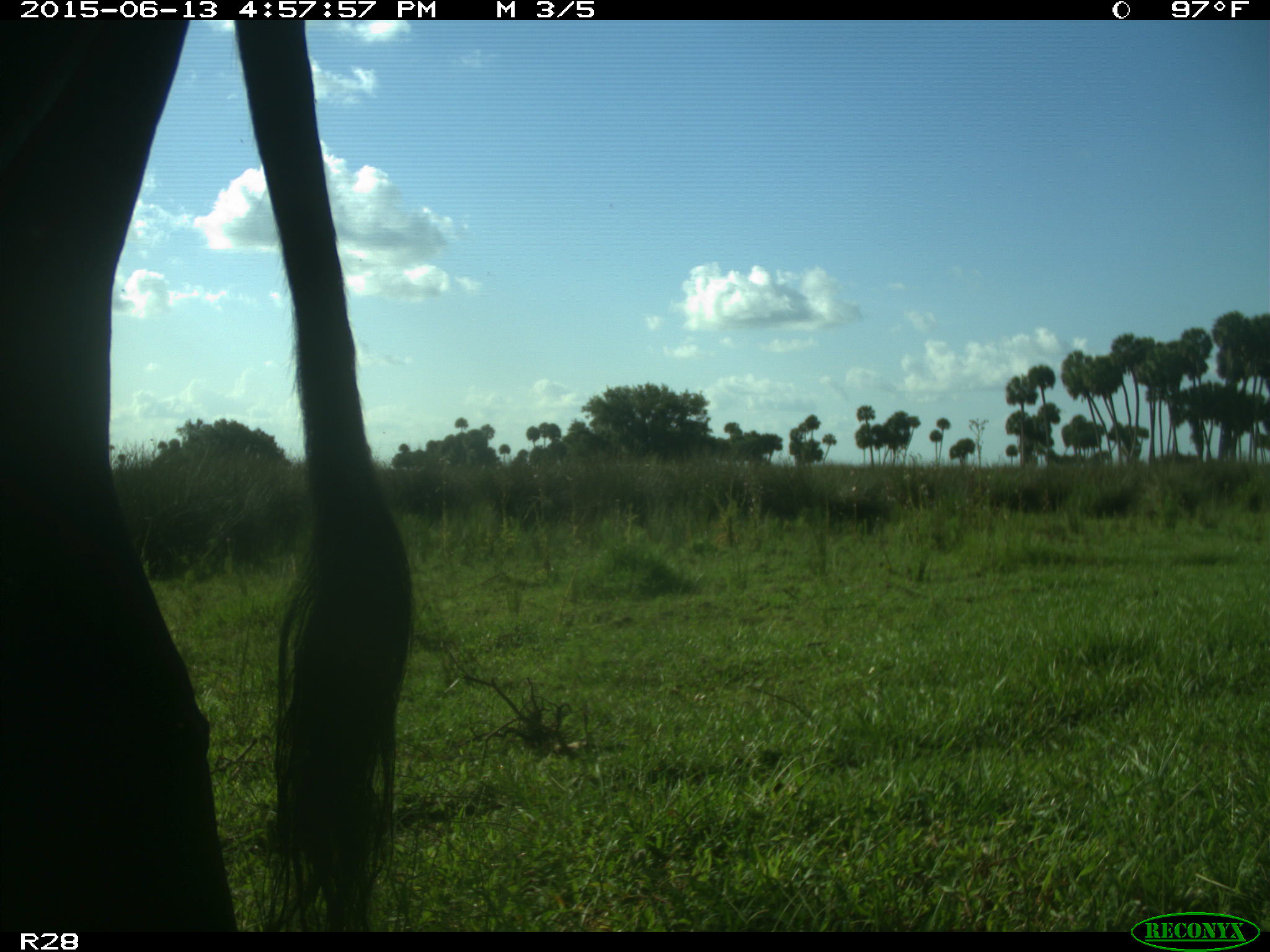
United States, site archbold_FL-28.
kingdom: Animalia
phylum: Chordata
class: Mammalia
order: Artiodactyla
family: Bovidae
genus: Bos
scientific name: Bos taurus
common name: domestic cow